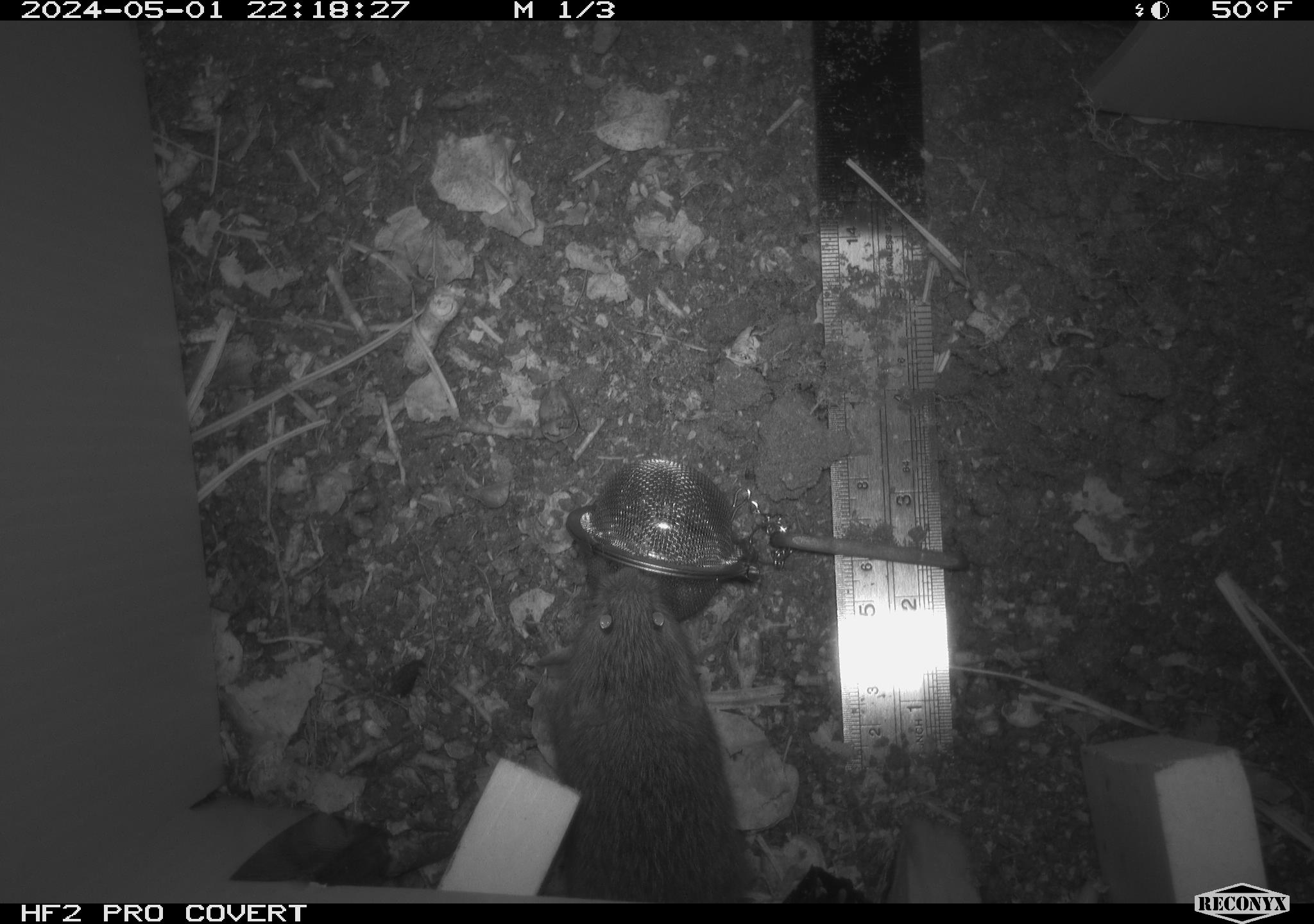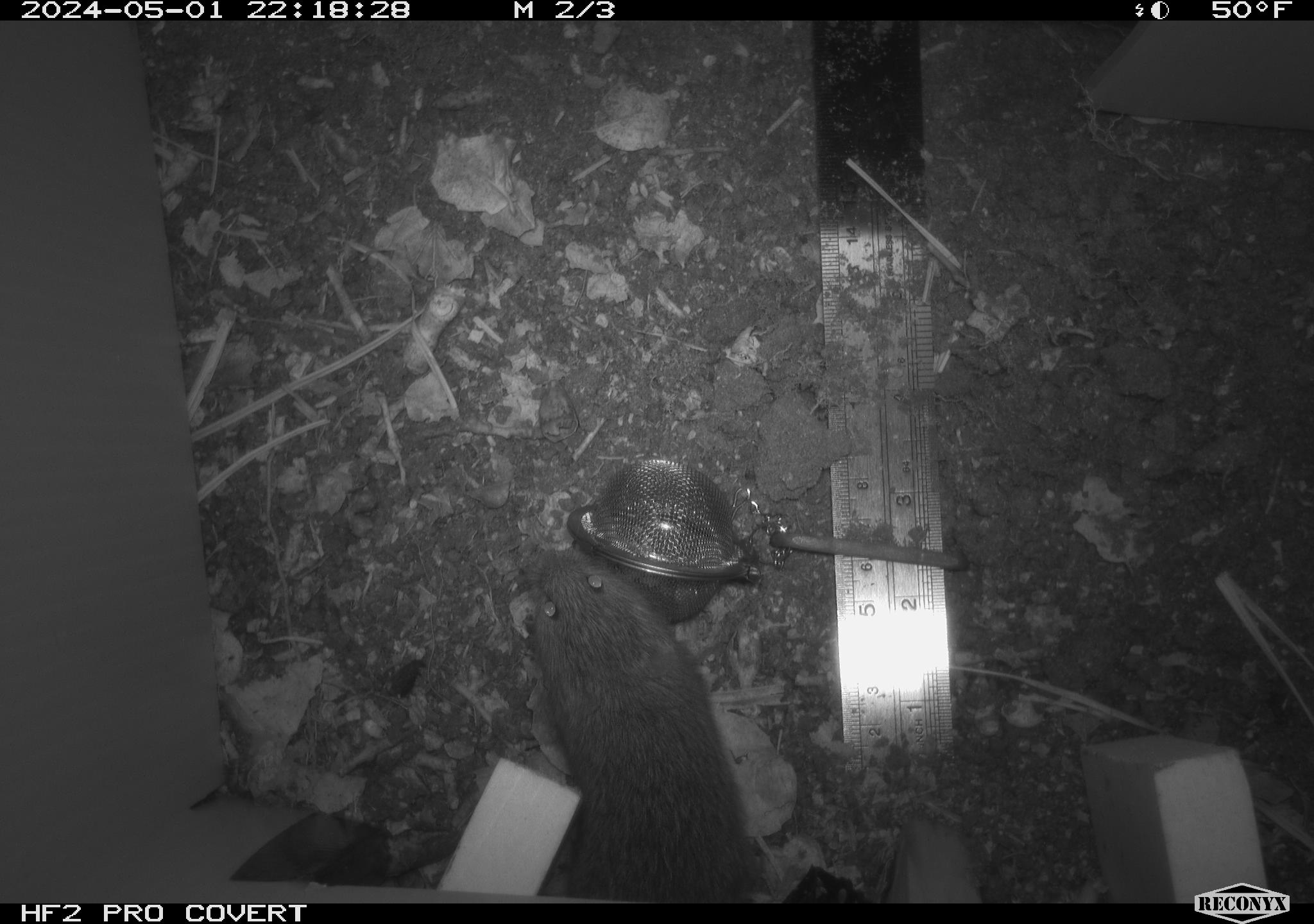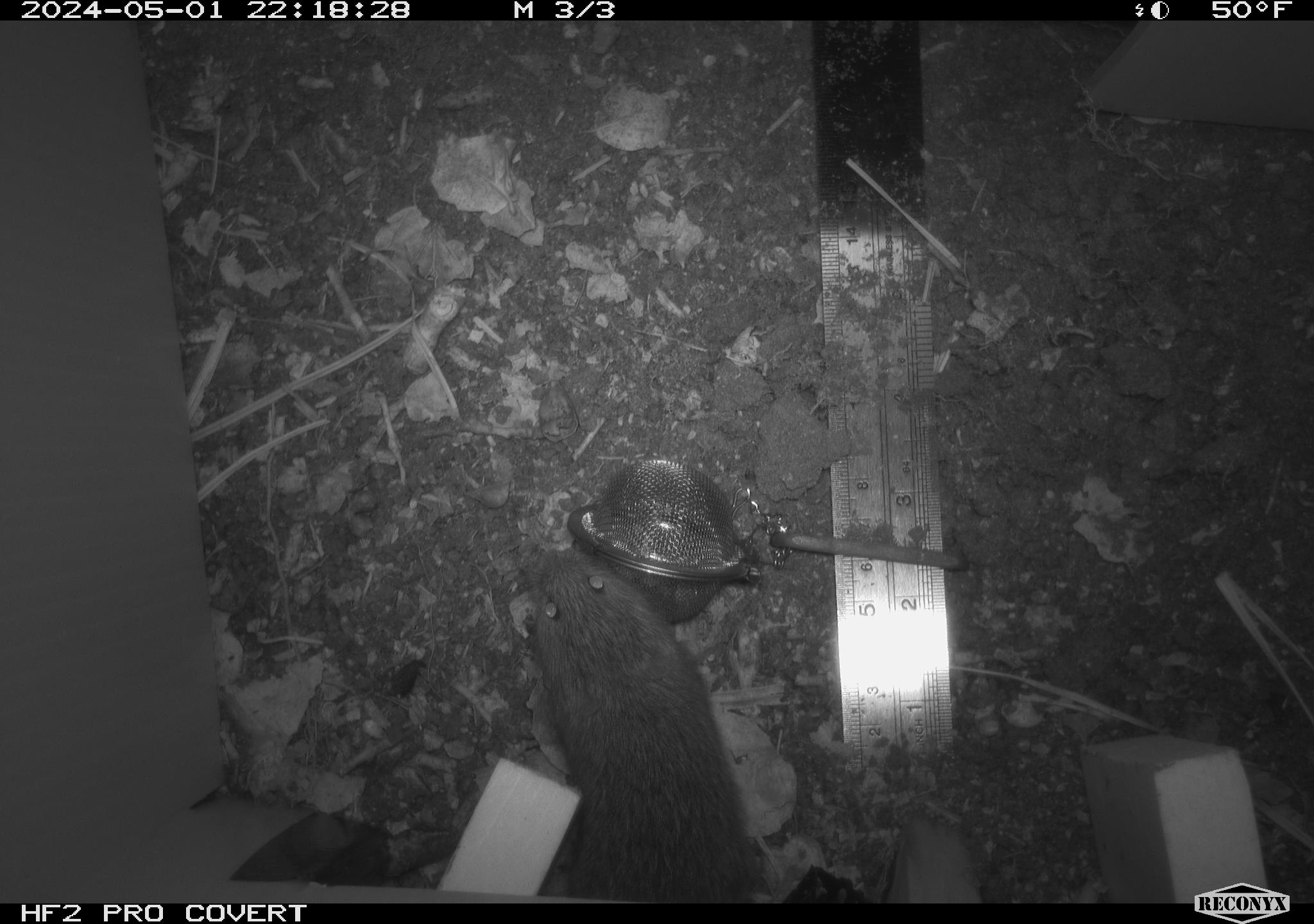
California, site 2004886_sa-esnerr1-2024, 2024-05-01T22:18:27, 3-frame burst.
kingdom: Animalia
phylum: Chordata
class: Mammalia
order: Rodentia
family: Cricetidae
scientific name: Cricetidae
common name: hamsters, voles, lemmings, and allies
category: cricetidae family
Cricetidae family (hamsters, voles, lemmings, and allies) (Cricetidae).